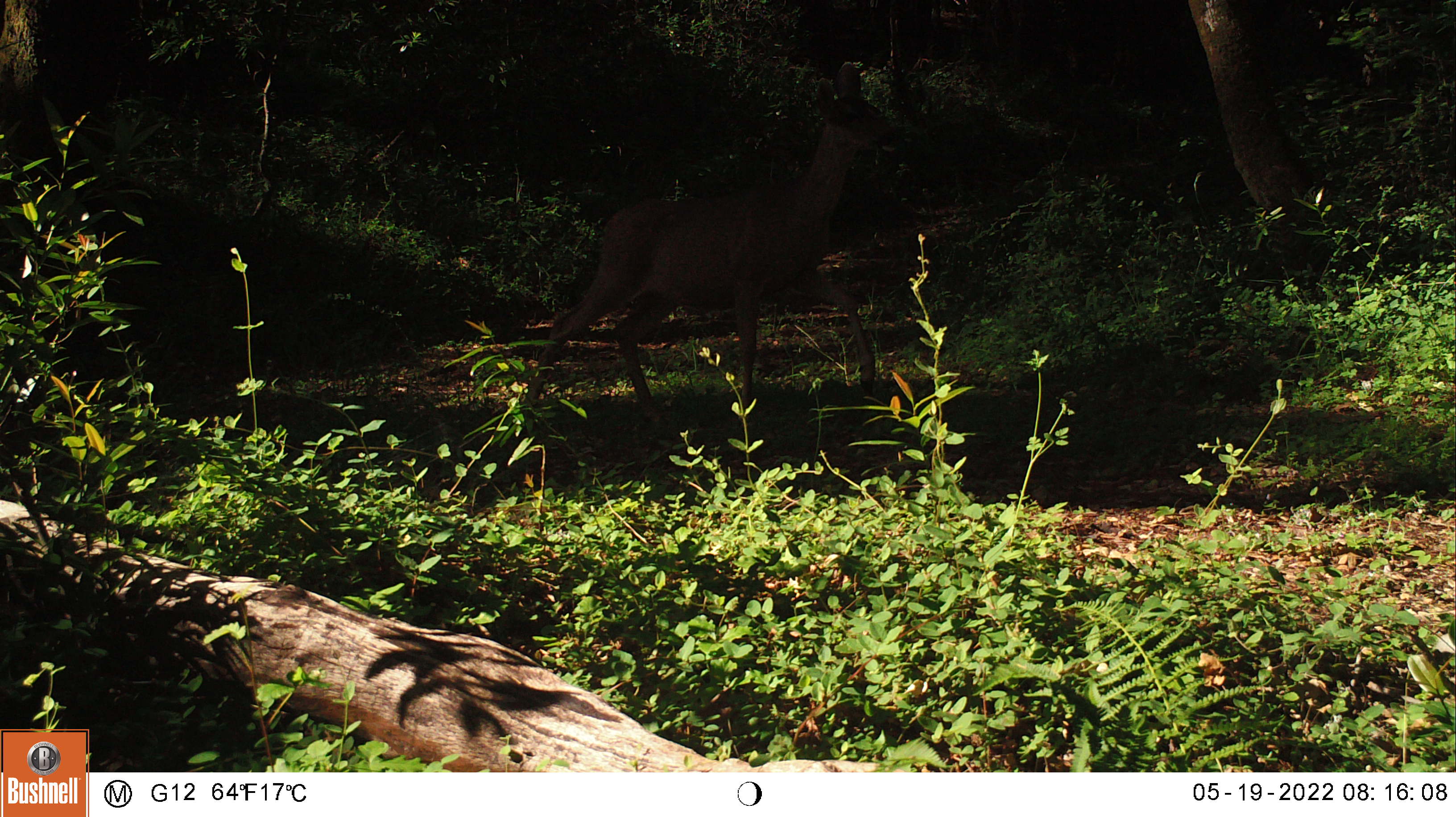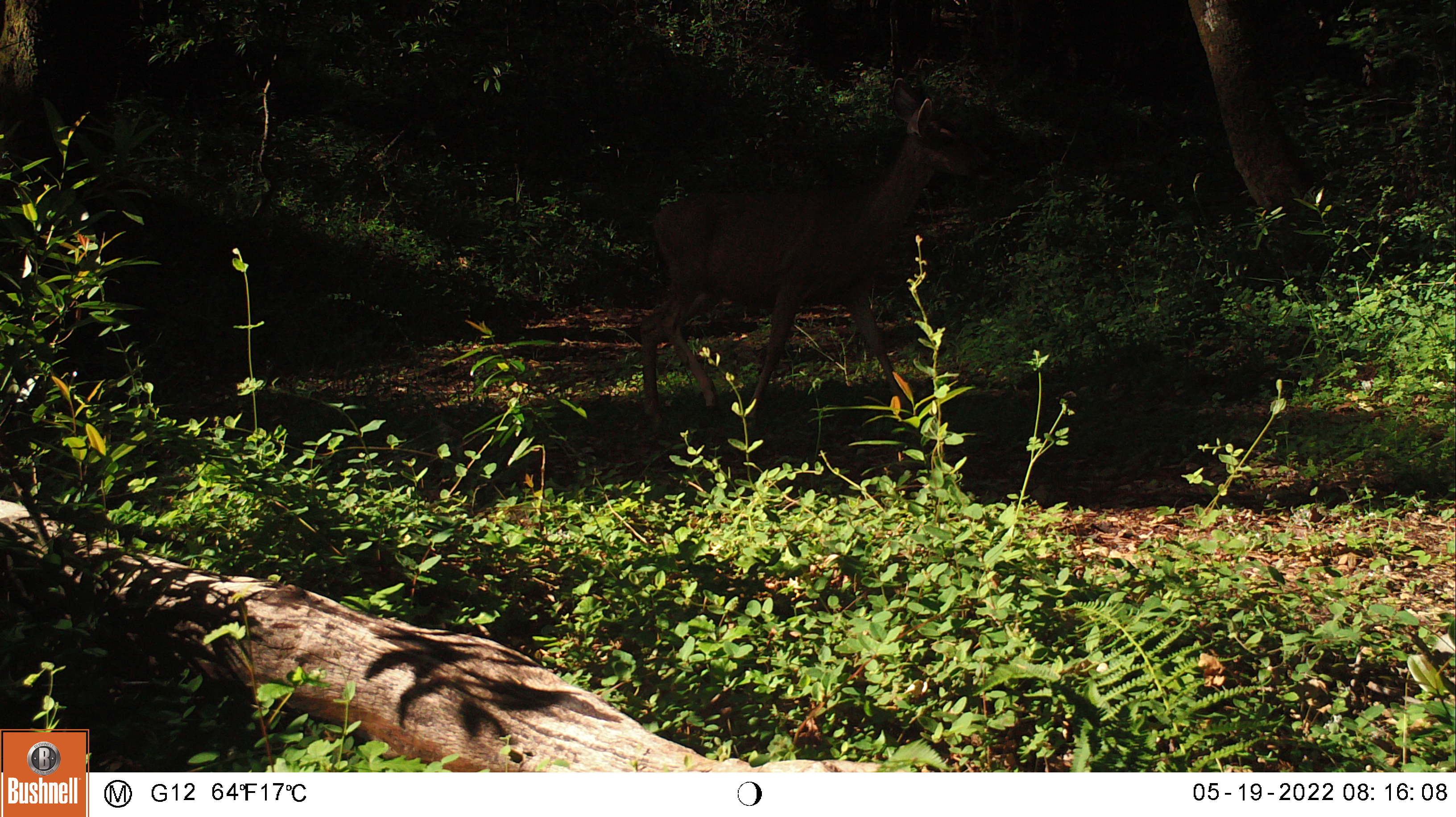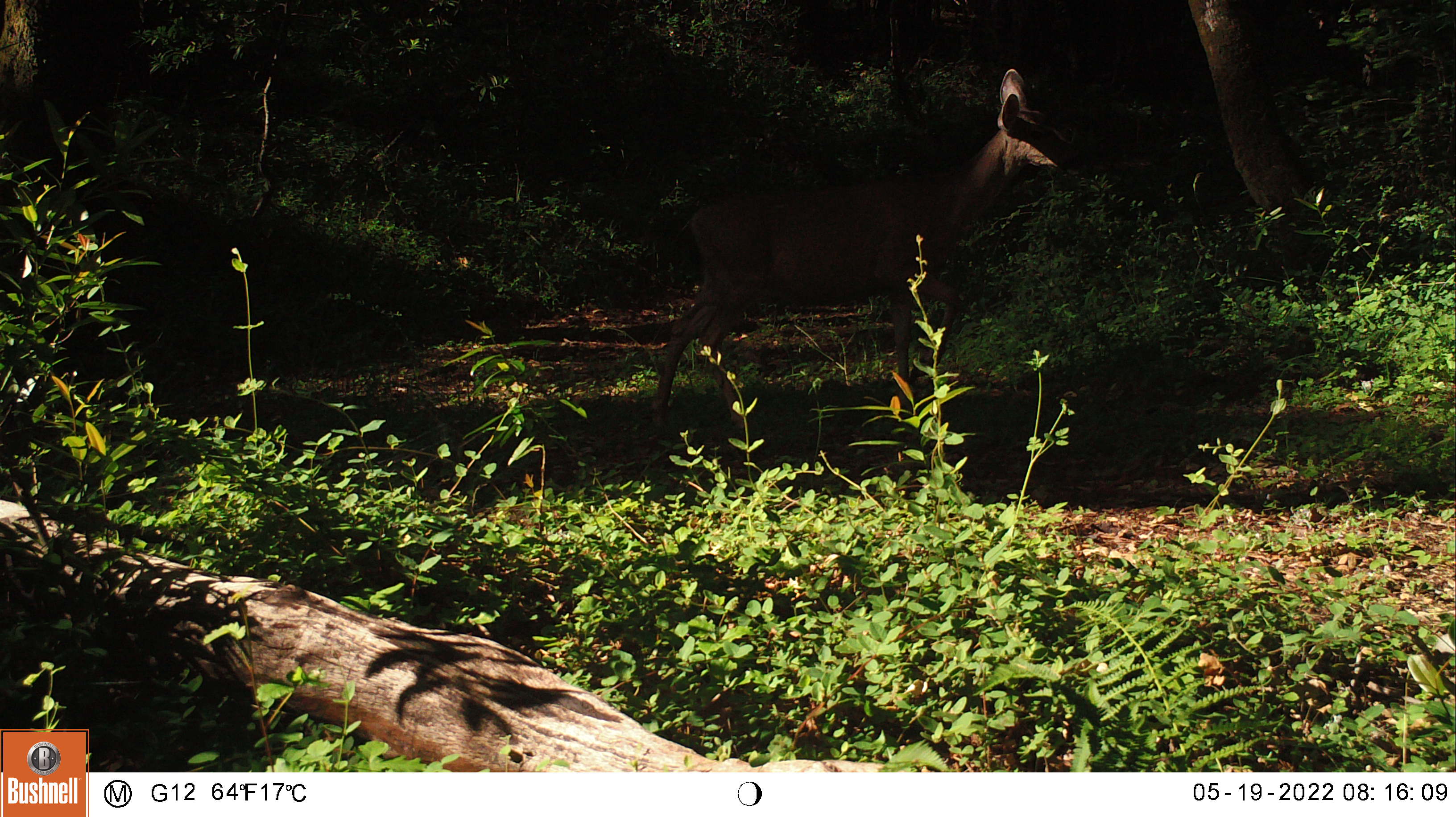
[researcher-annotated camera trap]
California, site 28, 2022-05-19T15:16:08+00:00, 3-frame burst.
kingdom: Animalia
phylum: Chordata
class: Mammalia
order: Artiodactyla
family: Cervidae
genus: Odocoileus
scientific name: Odocoileus hemionus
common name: mule deer